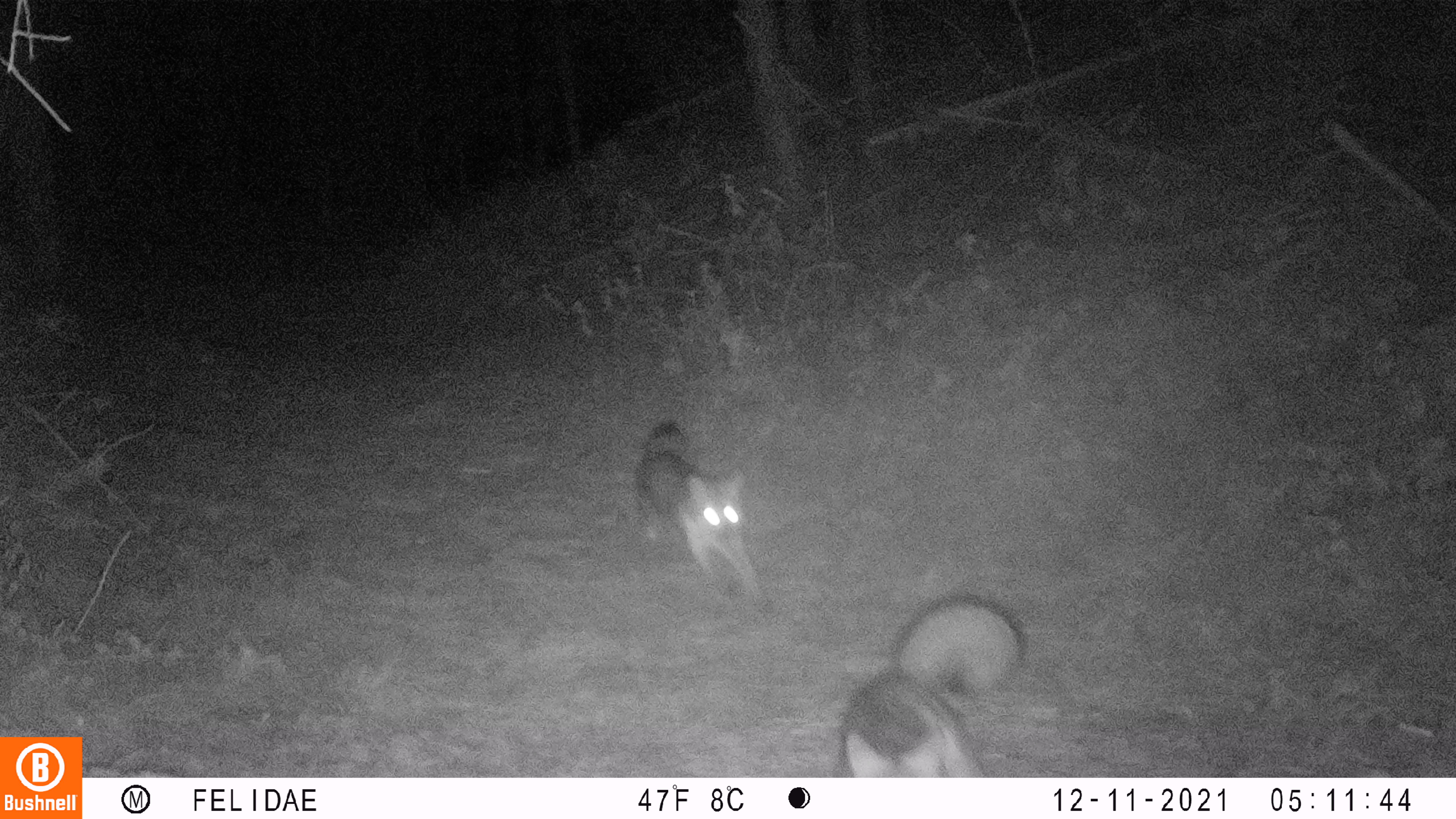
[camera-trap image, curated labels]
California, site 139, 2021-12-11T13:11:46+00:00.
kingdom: Animalia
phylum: Chordata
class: Mammalia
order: Carnivora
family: Canidae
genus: Urocyon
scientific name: Urocyon cinereoargenteus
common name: gray fox